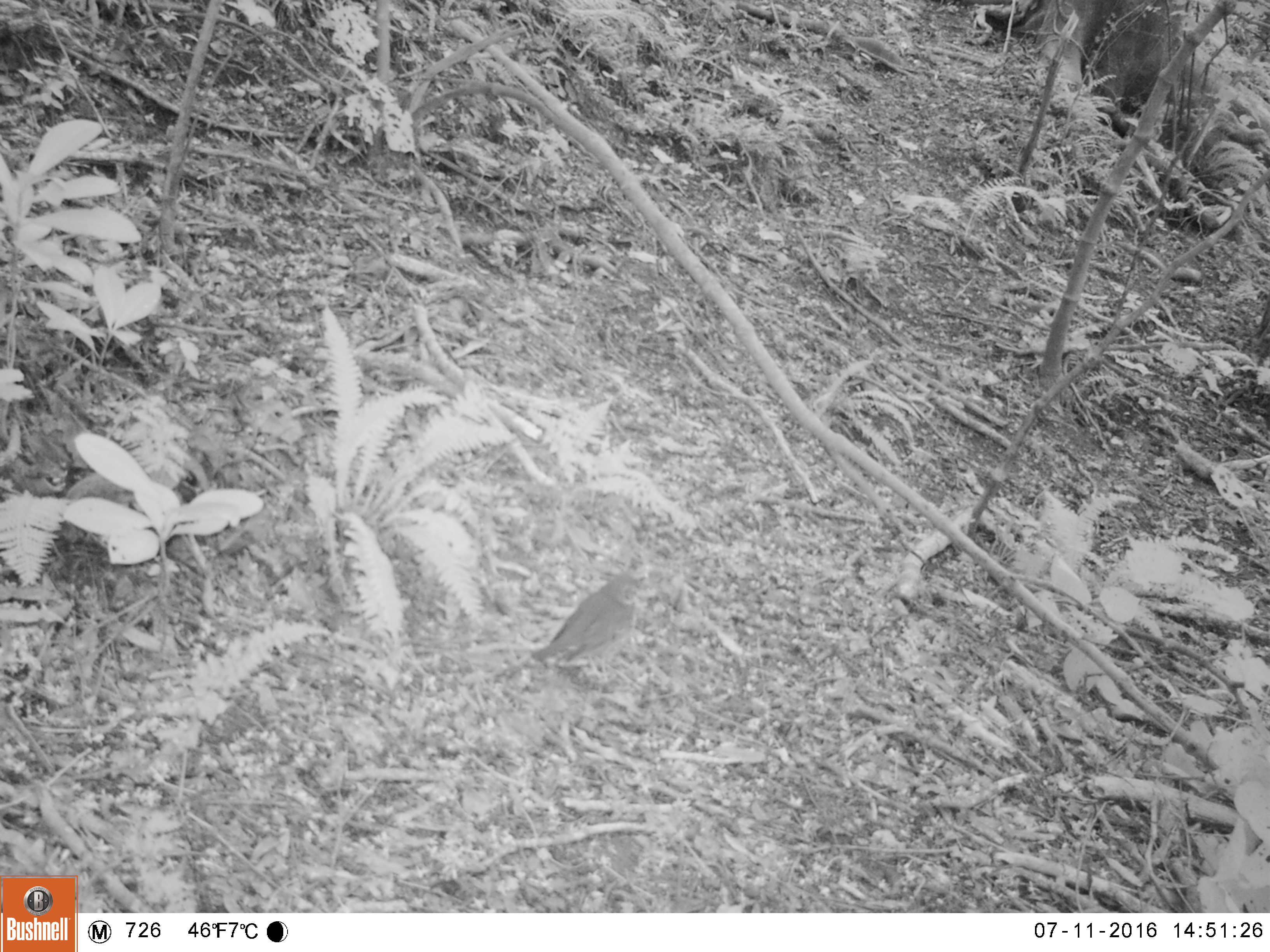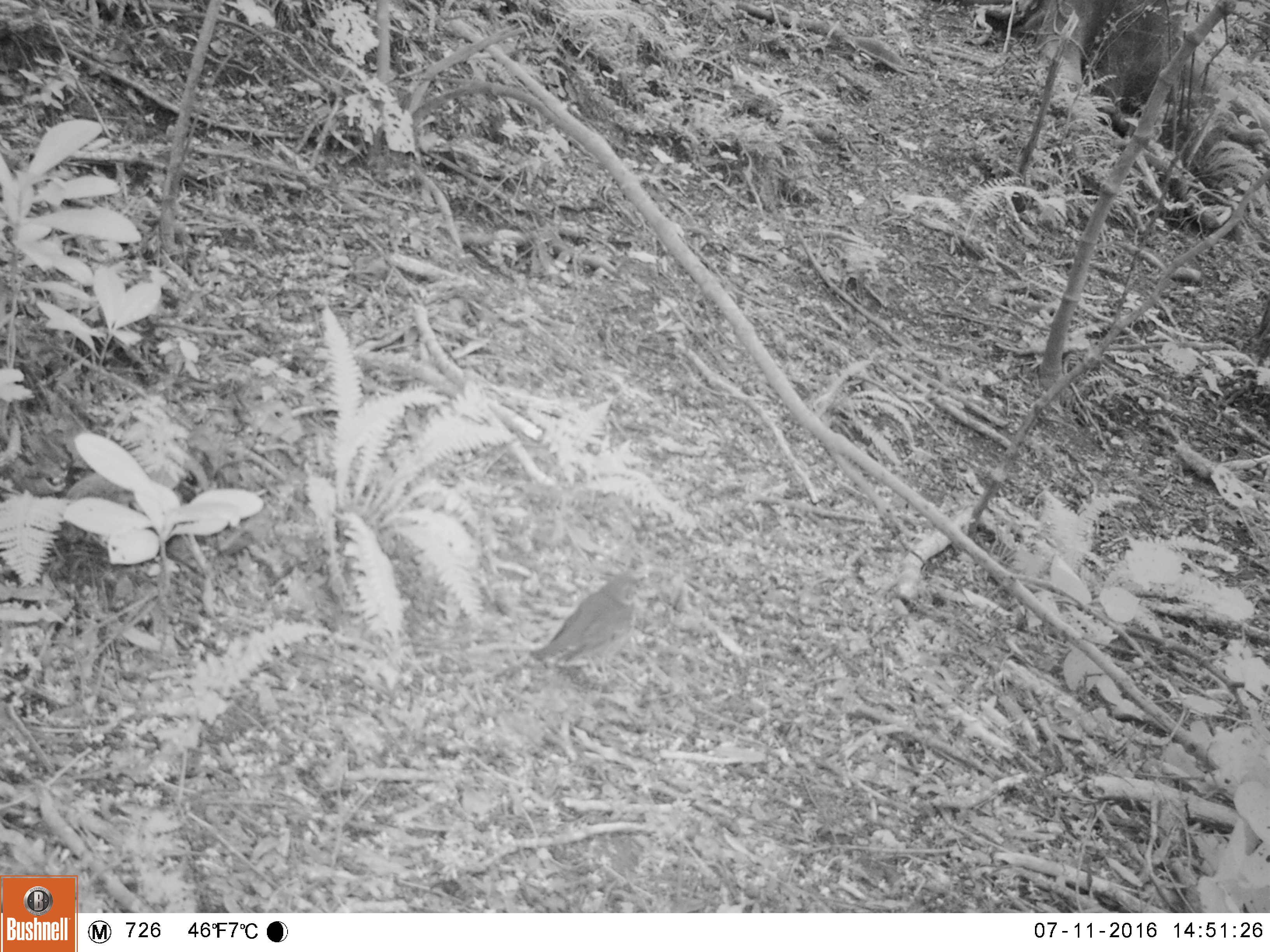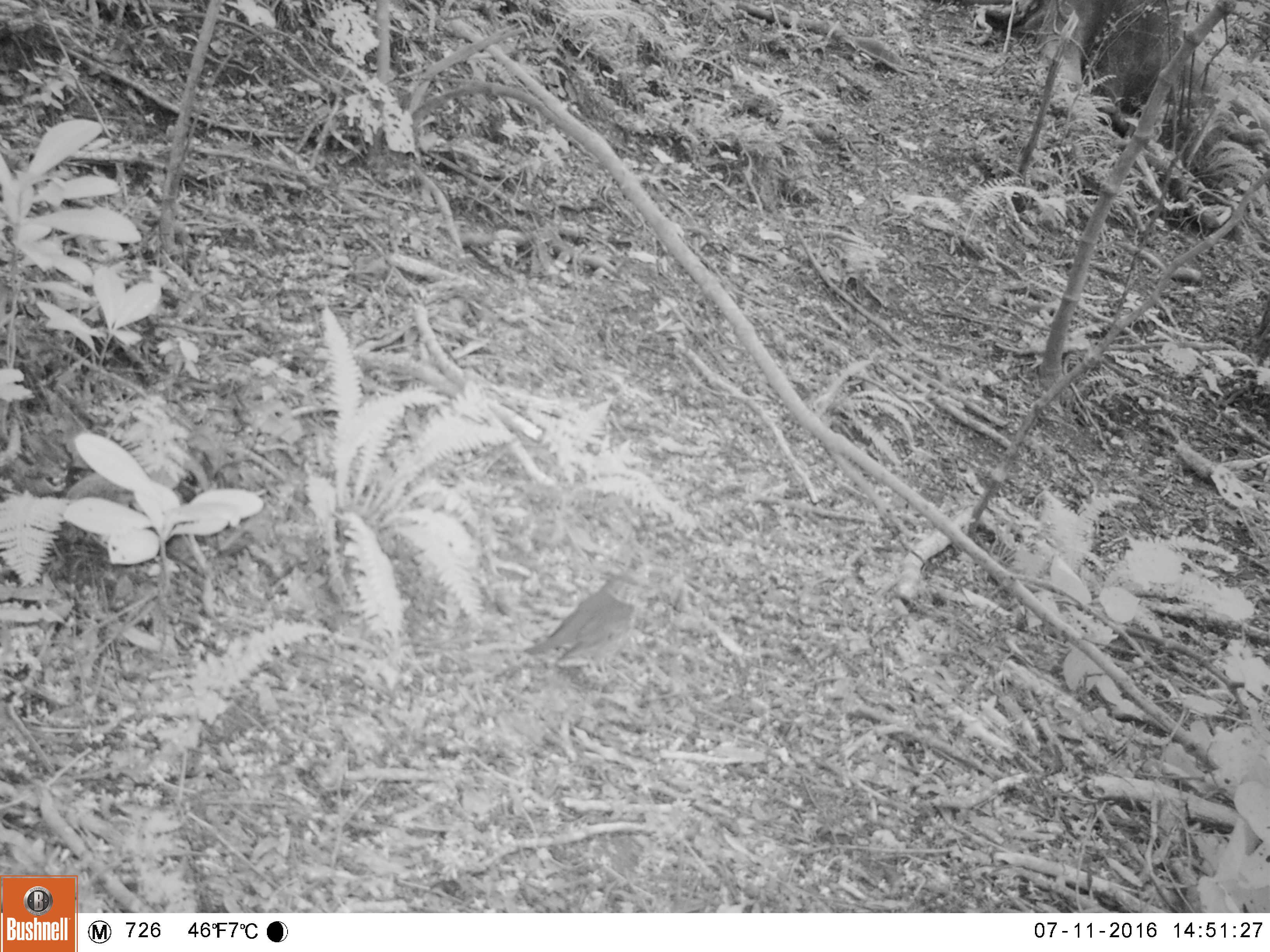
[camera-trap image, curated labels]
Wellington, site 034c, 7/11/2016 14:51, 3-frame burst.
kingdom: Animalia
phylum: Chordata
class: Aves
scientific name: Aves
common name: bird